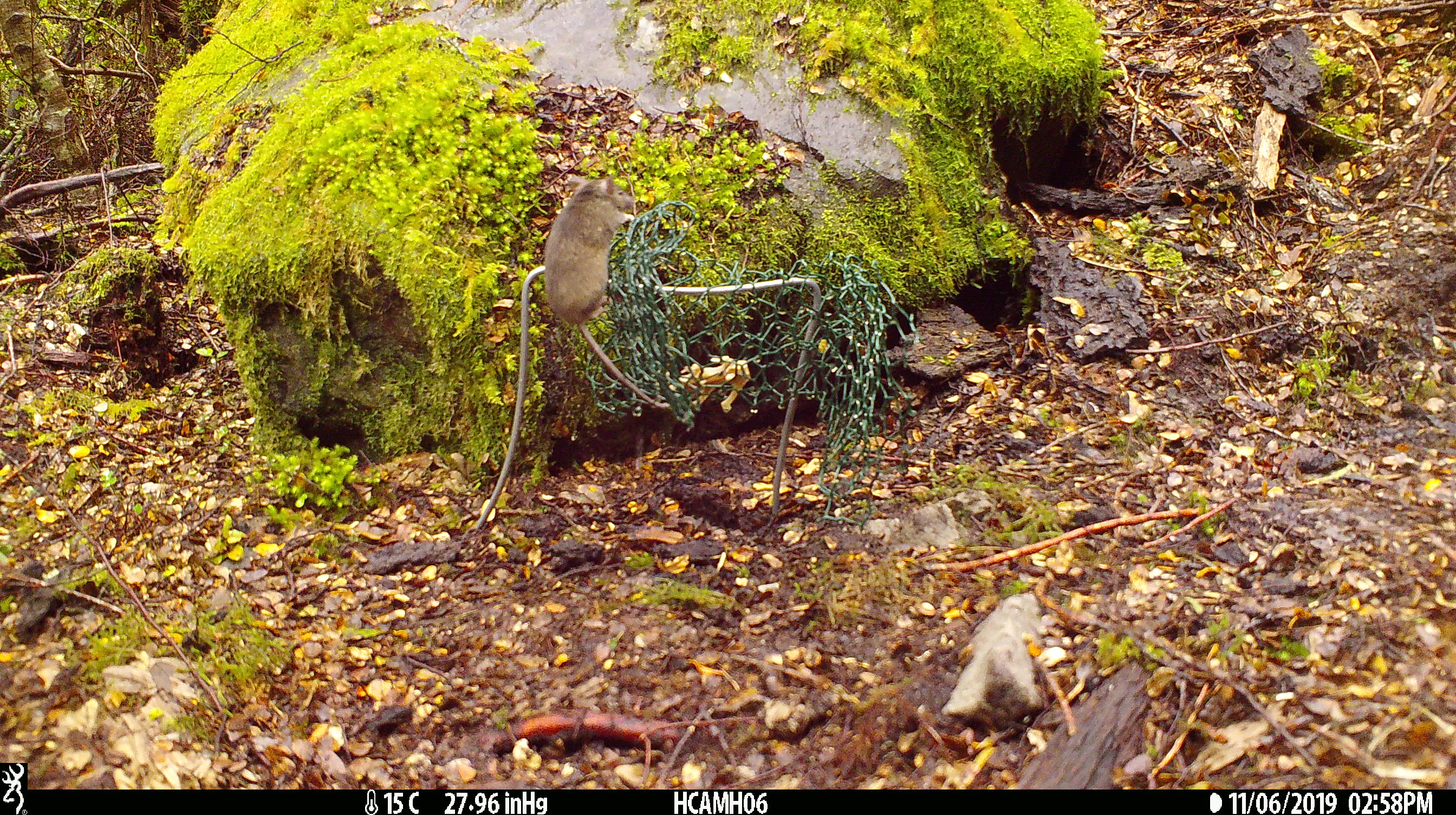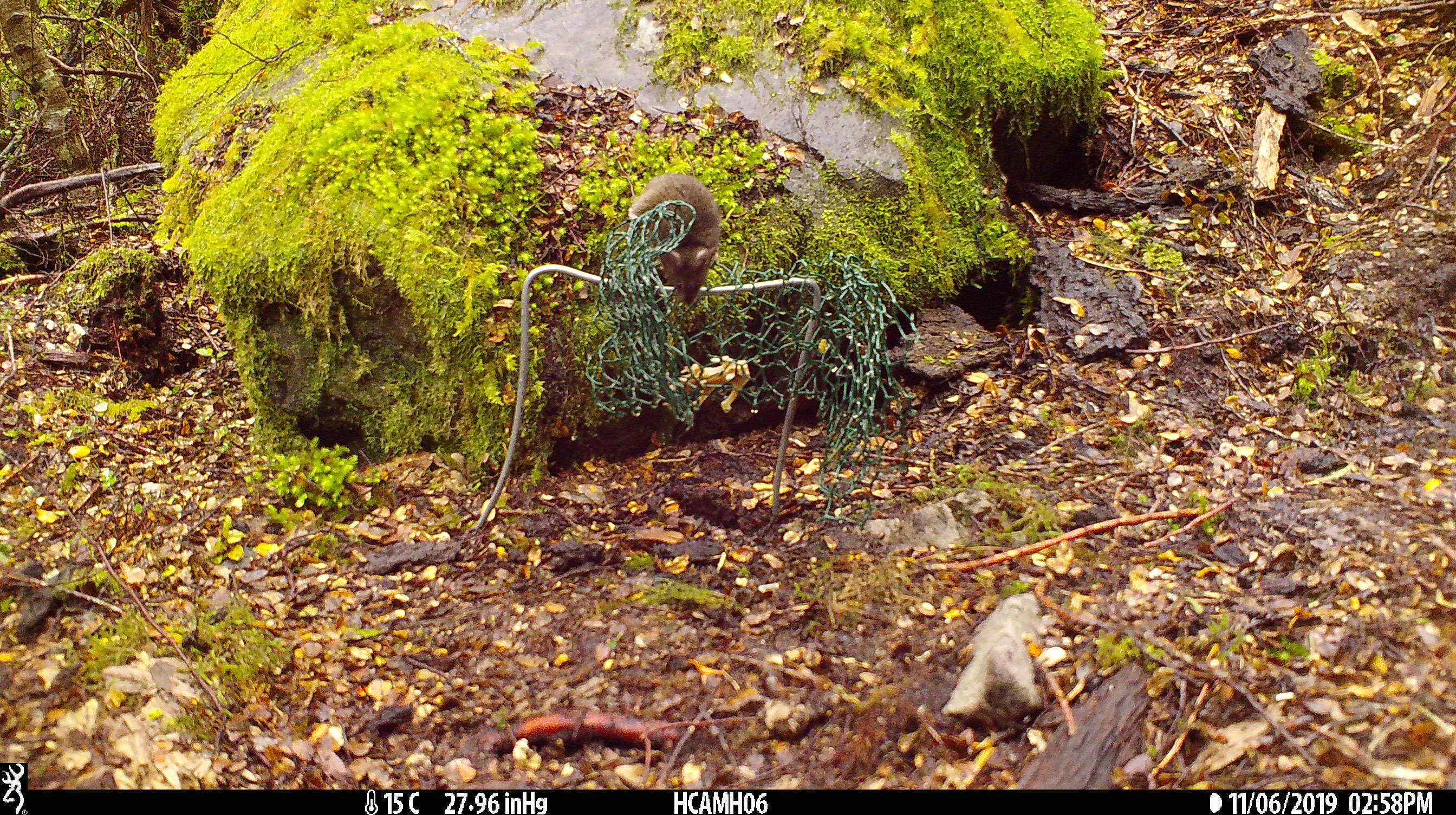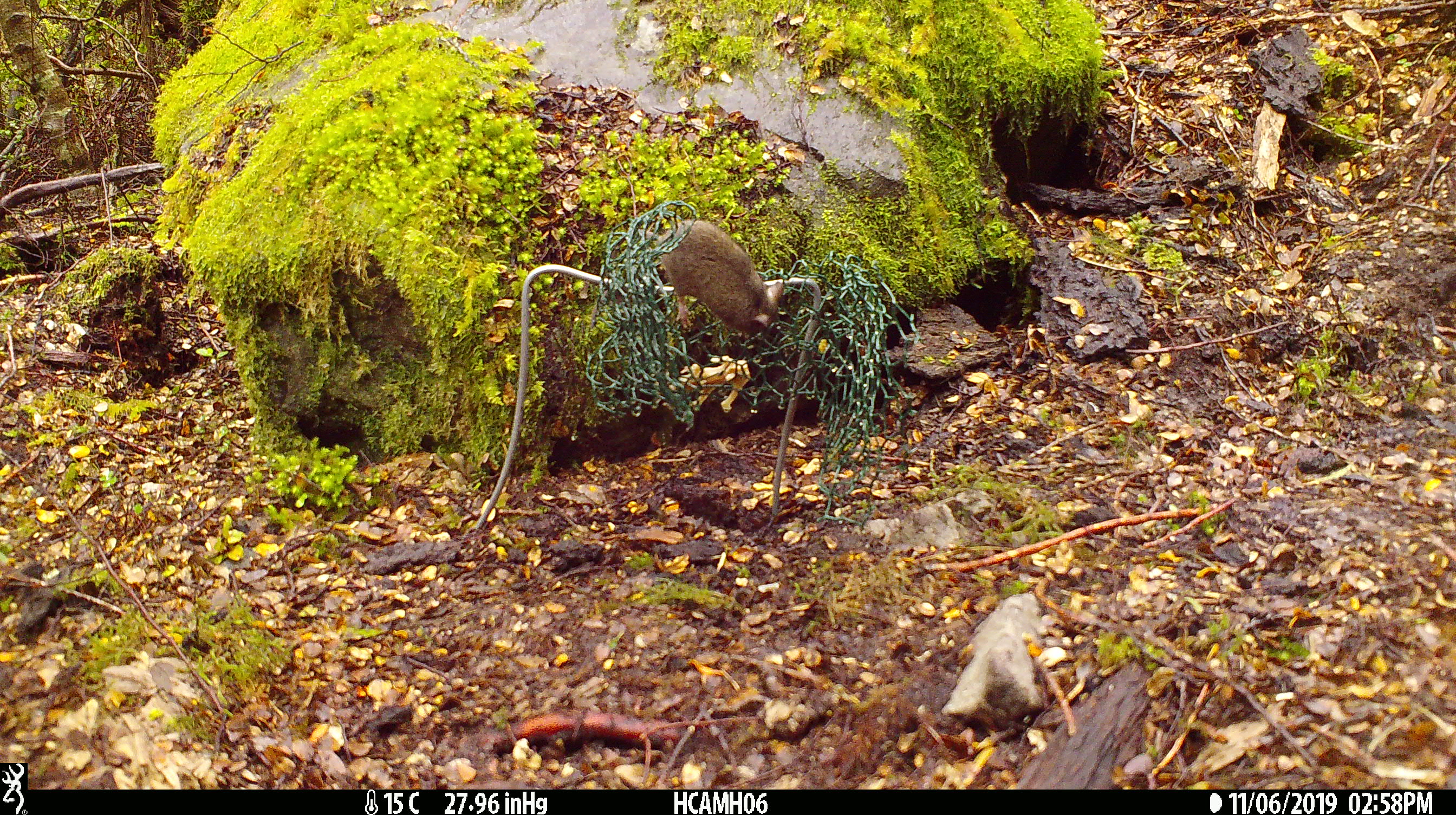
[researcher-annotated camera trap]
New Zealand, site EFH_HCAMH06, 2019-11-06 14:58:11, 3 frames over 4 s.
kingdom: Animalia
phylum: Chordata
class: Mammalia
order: Rodentia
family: Muridae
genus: Mus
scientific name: Mus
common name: mouse